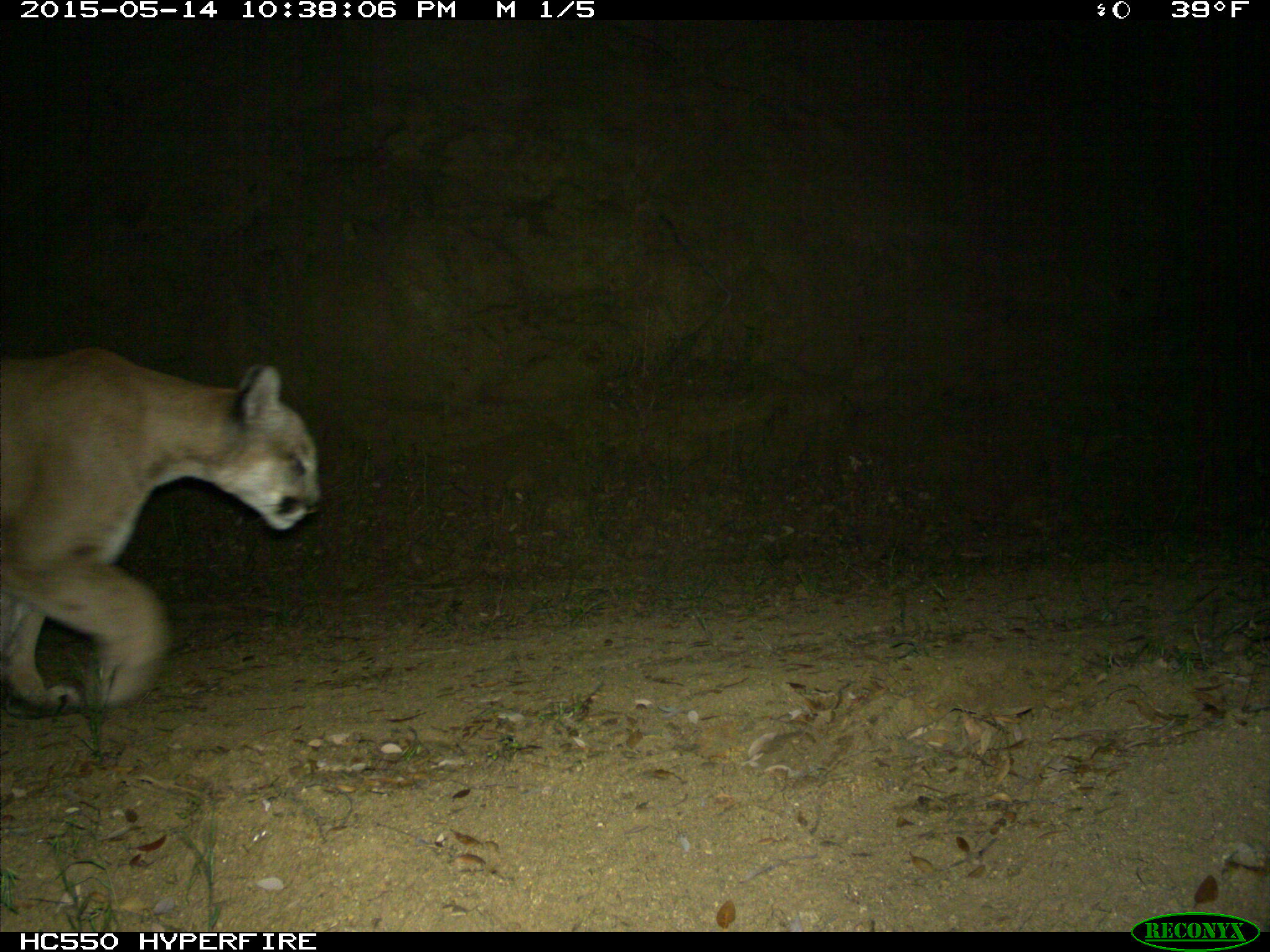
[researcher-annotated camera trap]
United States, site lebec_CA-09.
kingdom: Animalia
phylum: Chordata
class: Mammalia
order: Carnivora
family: Felidae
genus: Puma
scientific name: Puma concolor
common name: mountain lion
Puma concolor (mountain lion).